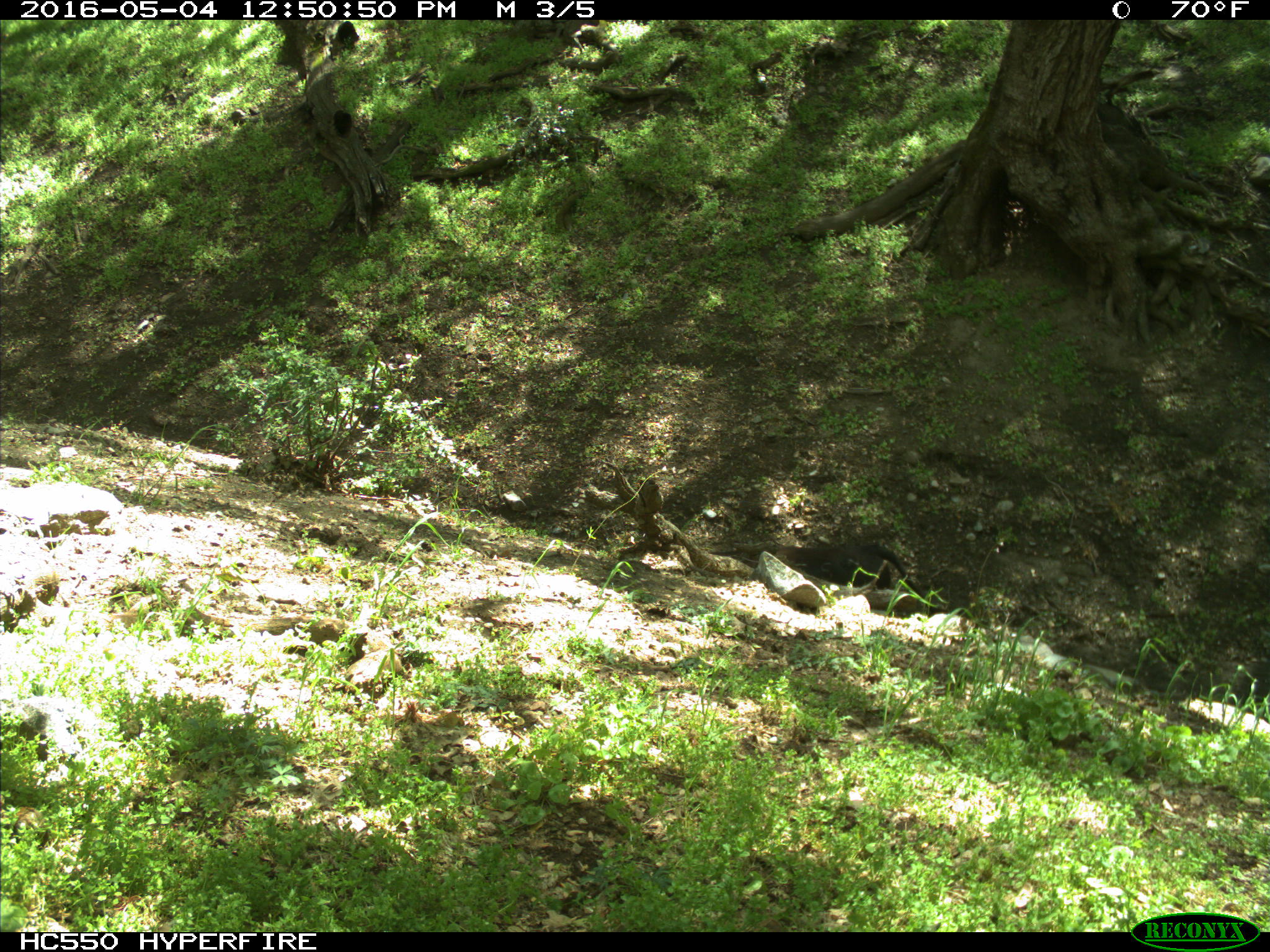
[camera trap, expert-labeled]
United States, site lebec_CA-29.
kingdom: Animalia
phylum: Chordata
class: Mammalia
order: Artiodactyla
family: Bovidae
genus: Bos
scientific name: Bos taurus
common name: domestic cow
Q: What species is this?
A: Bos taurus (domestic cow).